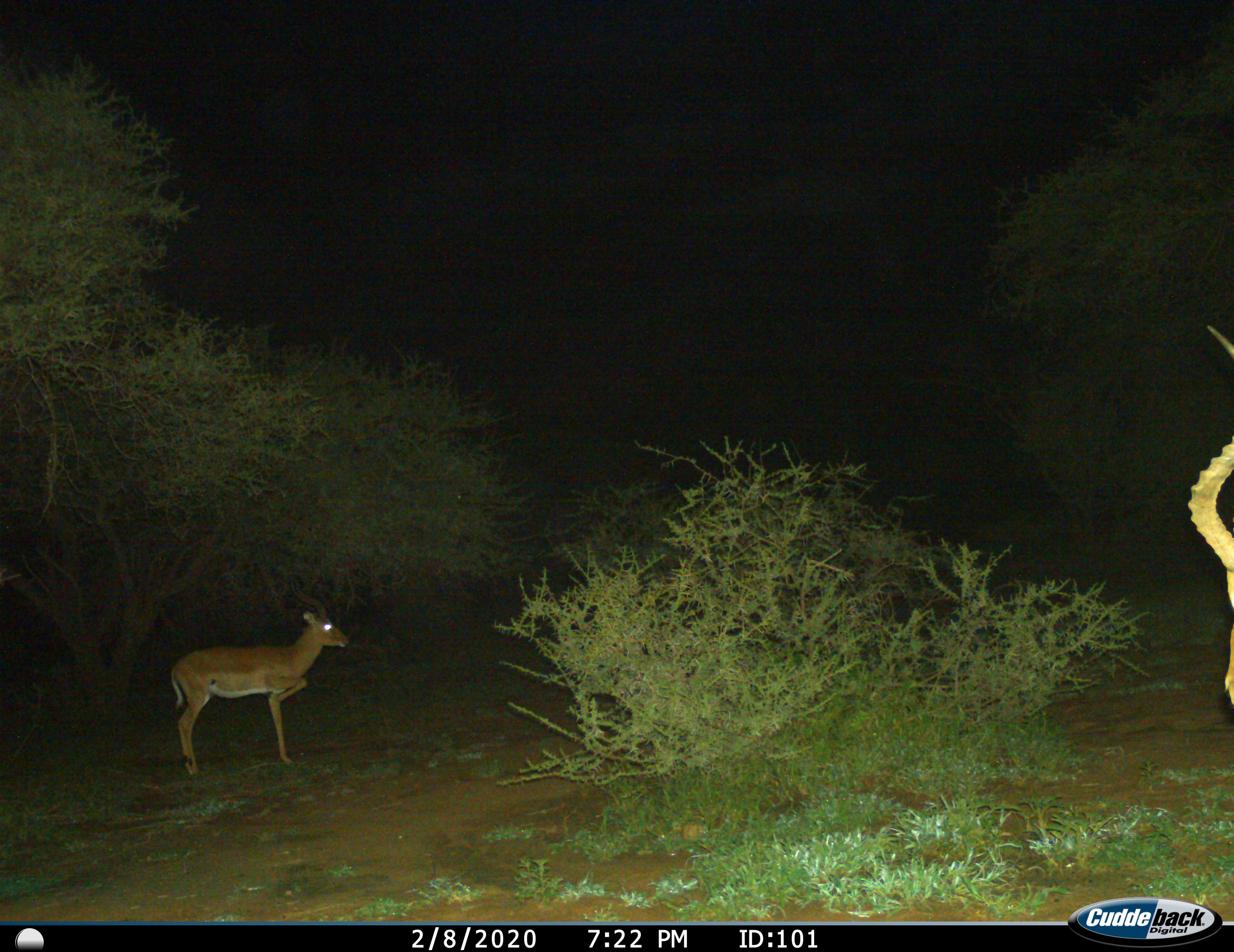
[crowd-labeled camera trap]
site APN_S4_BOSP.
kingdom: Animalia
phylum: Chordata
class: Mammalia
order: Artiodactyla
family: Bovidae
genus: Aepyceros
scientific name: Aepyceros melampus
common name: impala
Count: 2.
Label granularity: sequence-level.